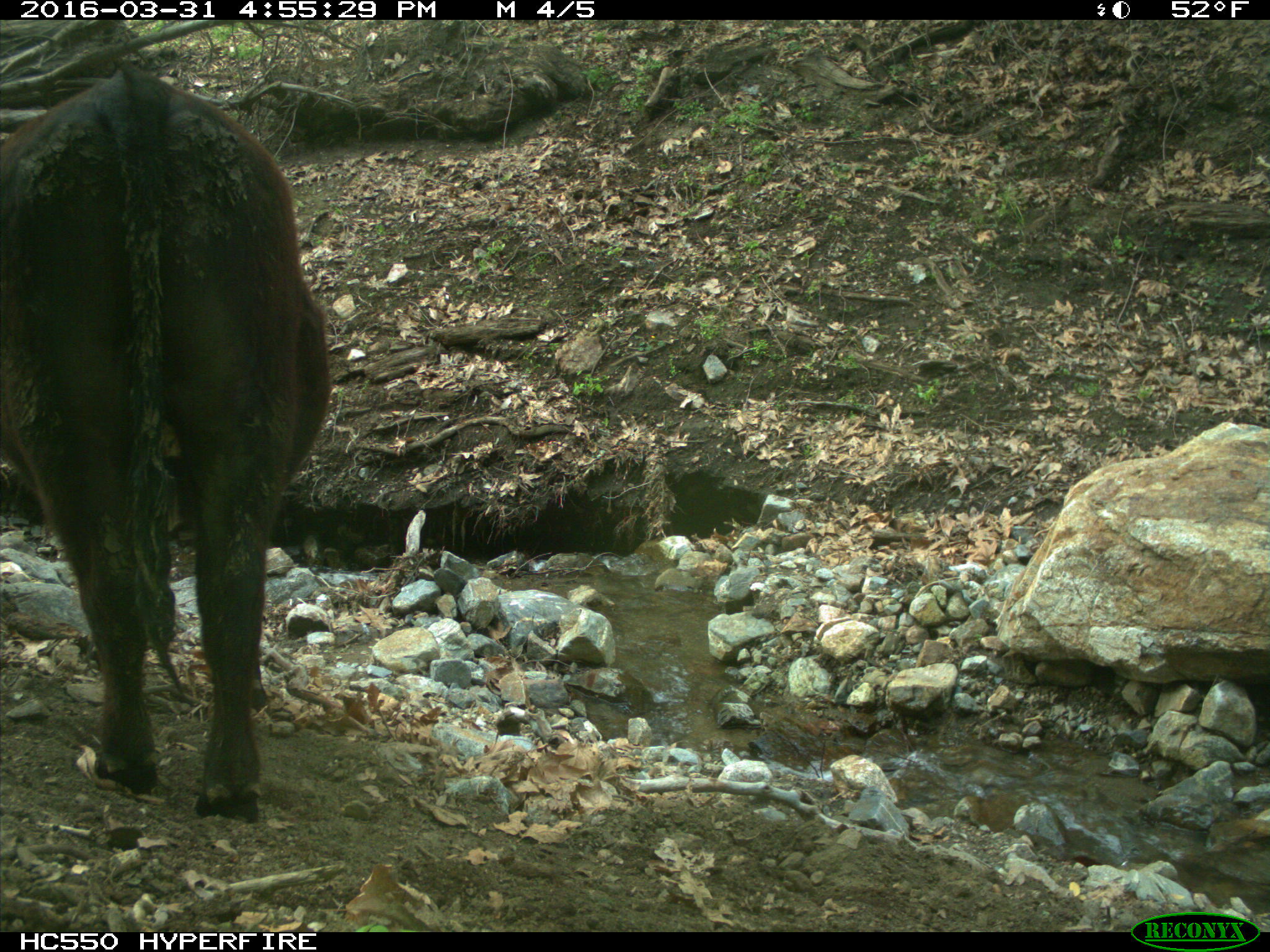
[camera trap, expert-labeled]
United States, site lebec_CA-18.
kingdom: Animalia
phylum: Chordata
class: Mammalia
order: Artiodactyla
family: Bovidae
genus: Bos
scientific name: Bos taurus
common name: domestic cow